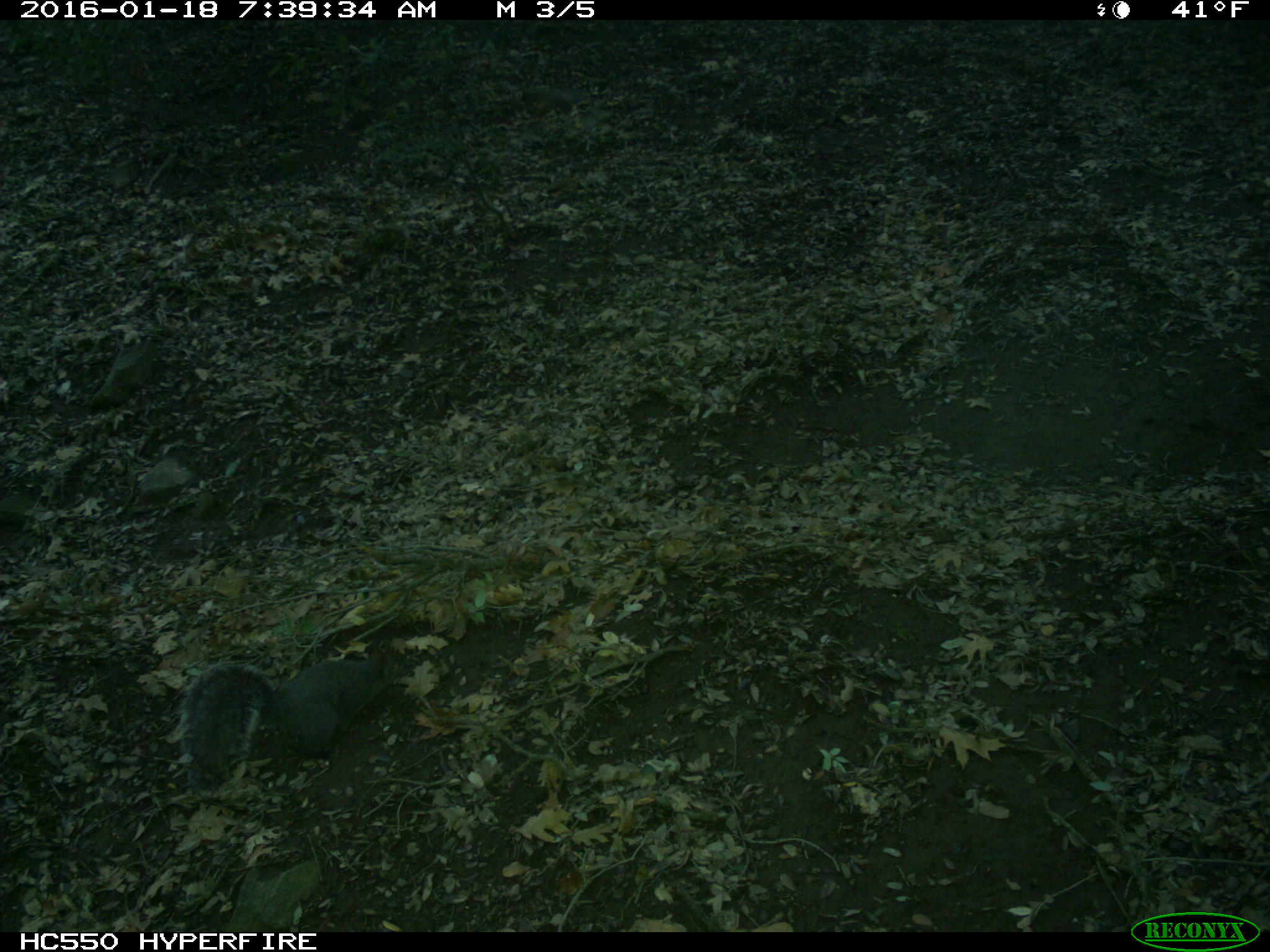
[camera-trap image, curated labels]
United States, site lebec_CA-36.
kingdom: Animalia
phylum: Chordata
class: Mammalia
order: Rodentia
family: Sciuridae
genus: Sciurus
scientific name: Sciurus carolinensis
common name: eastern gray squirrel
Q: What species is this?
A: Sciurus carolinensis (eastern gray squirrel).